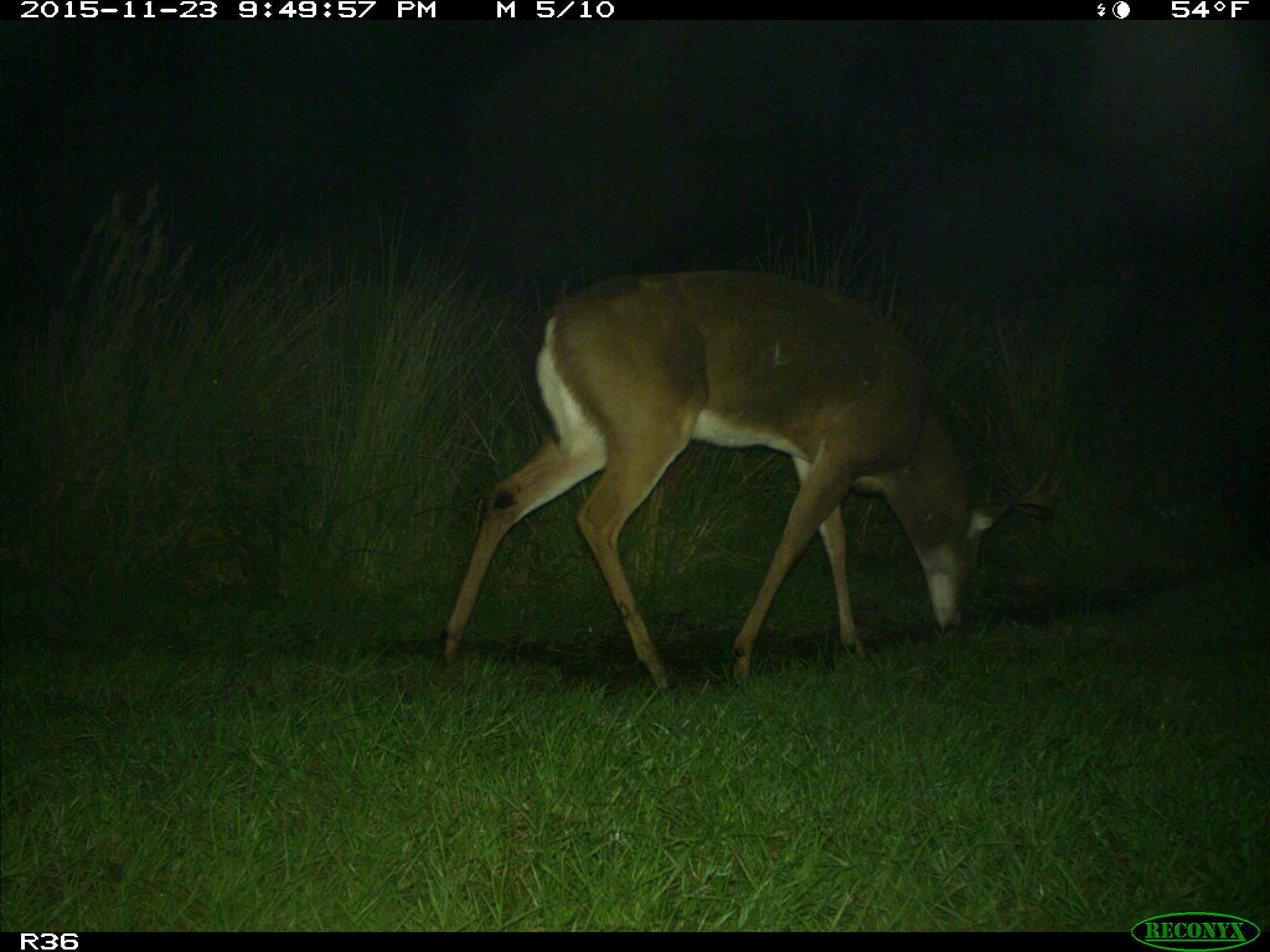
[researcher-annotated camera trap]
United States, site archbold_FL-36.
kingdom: Animalia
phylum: Chordata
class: Mammalia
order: Artiodactyla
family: Cervidae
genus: Odocoileus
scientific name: Odocoileus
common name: deer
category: unidentified deer